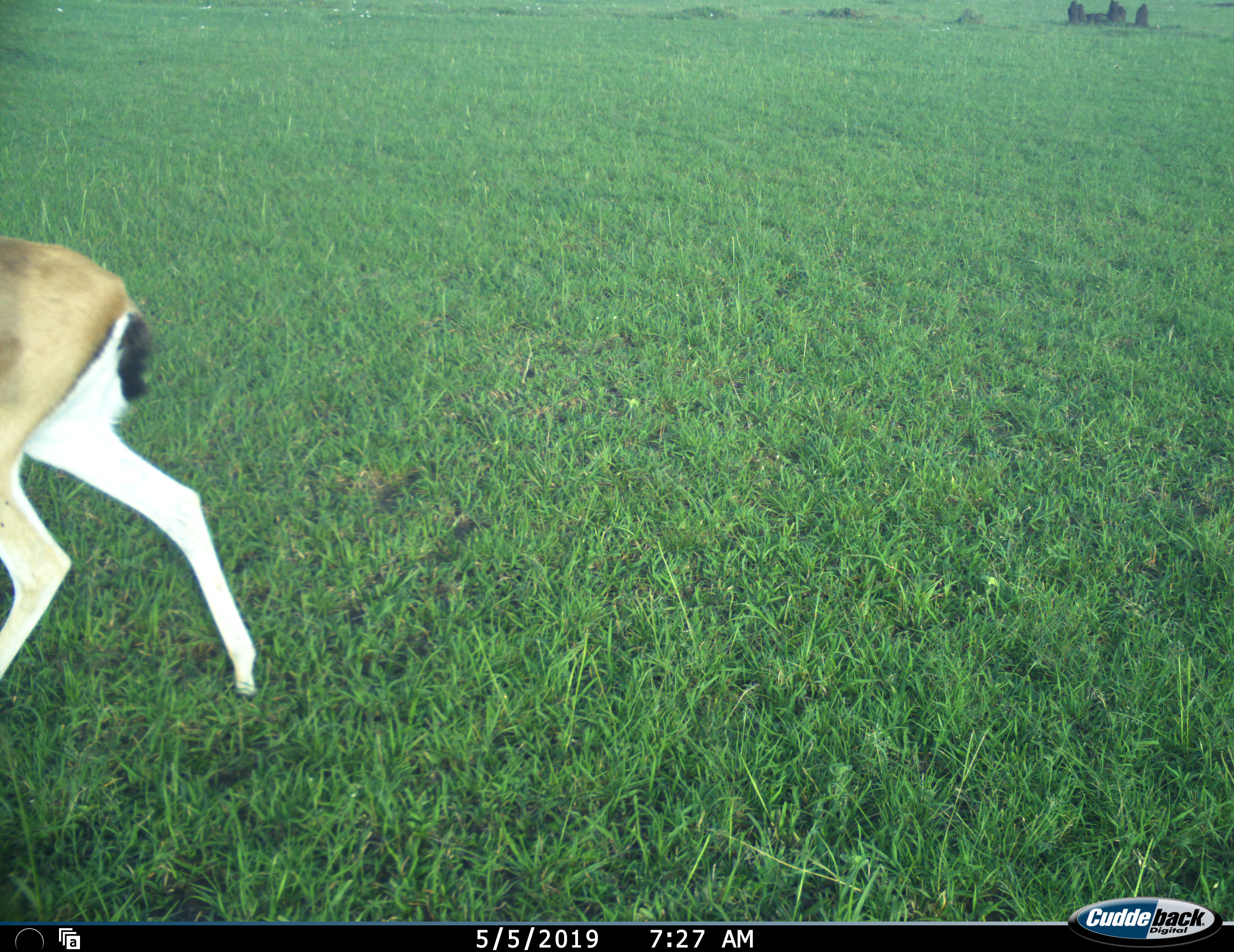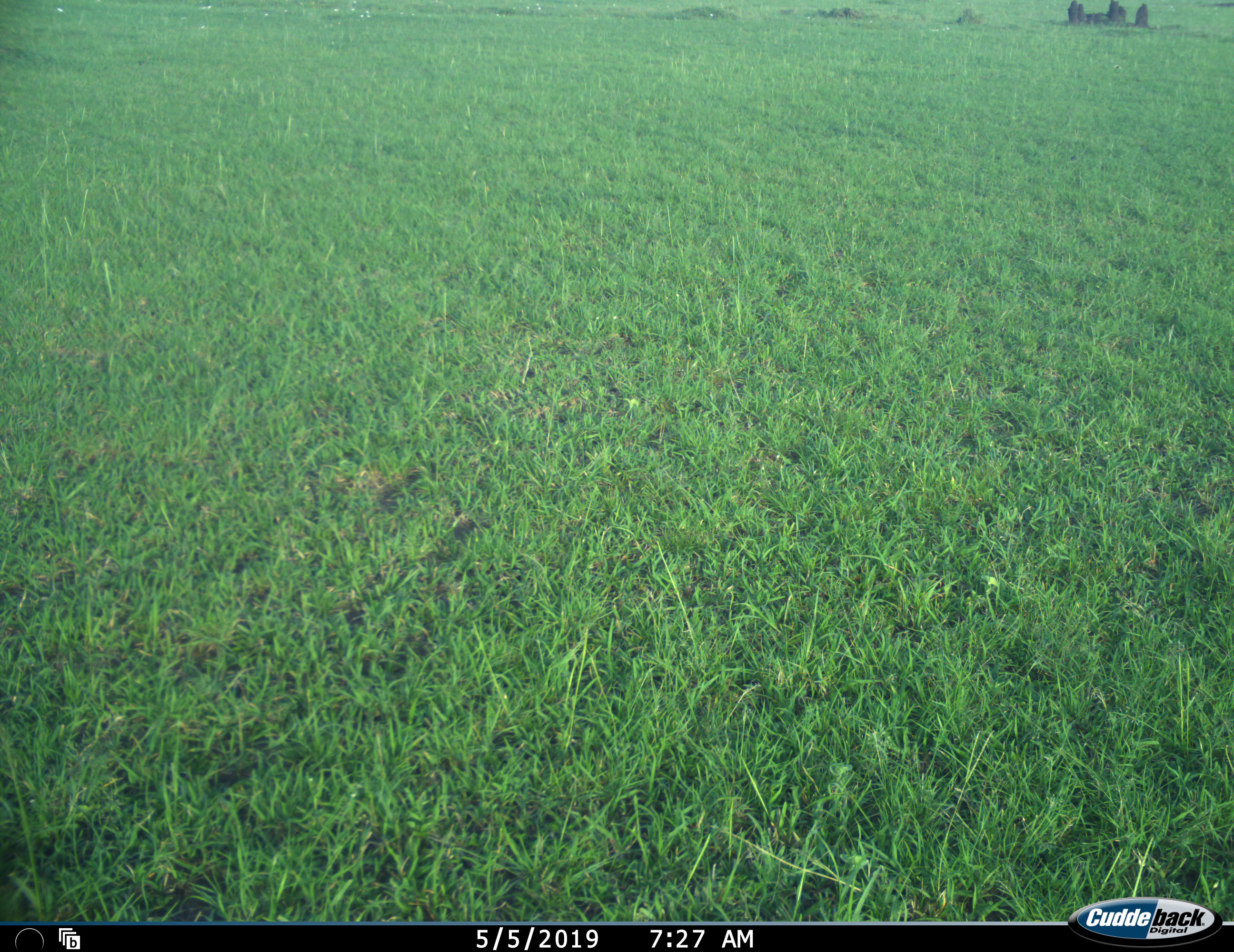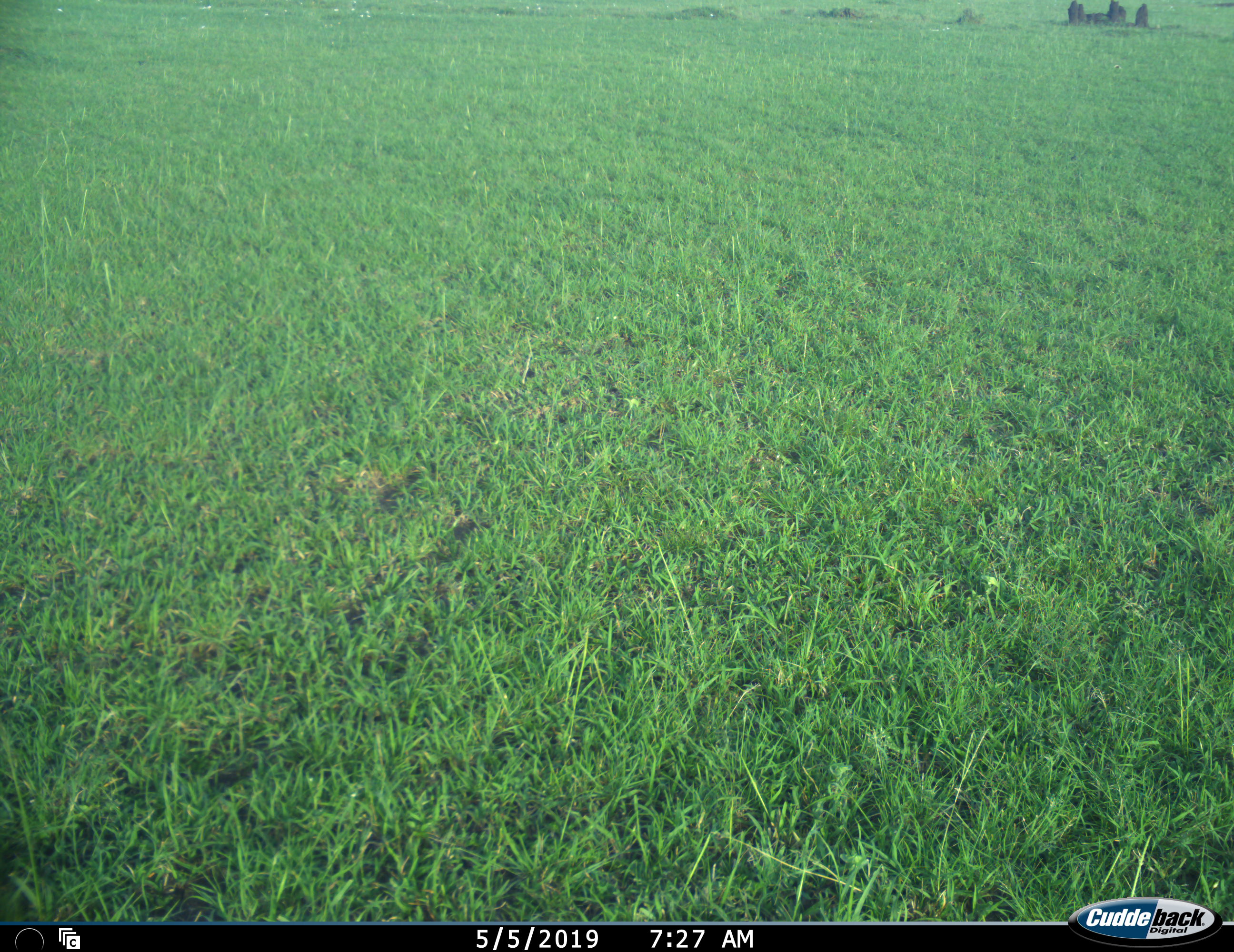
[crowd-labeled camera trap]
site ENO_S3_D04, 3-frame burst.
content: unidentified animal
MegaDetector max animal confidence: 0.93